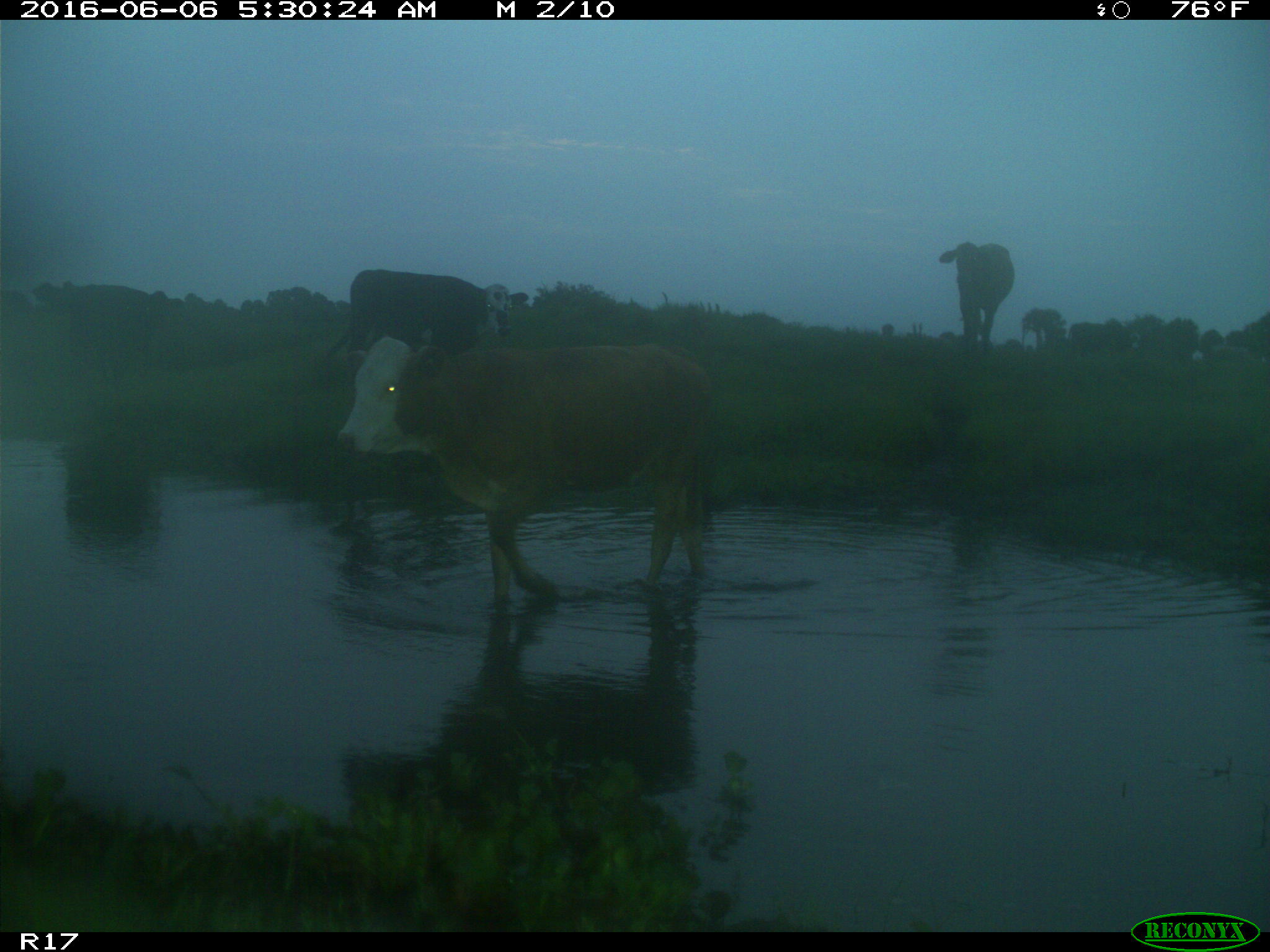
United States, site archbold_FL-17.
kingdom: Animalia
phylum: Chordata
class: Mammalia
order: Artiodactyla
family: Bovidae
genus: Bos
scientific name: Bos taurus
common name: domestic cow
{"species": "Bos taurus (domestic cow)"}